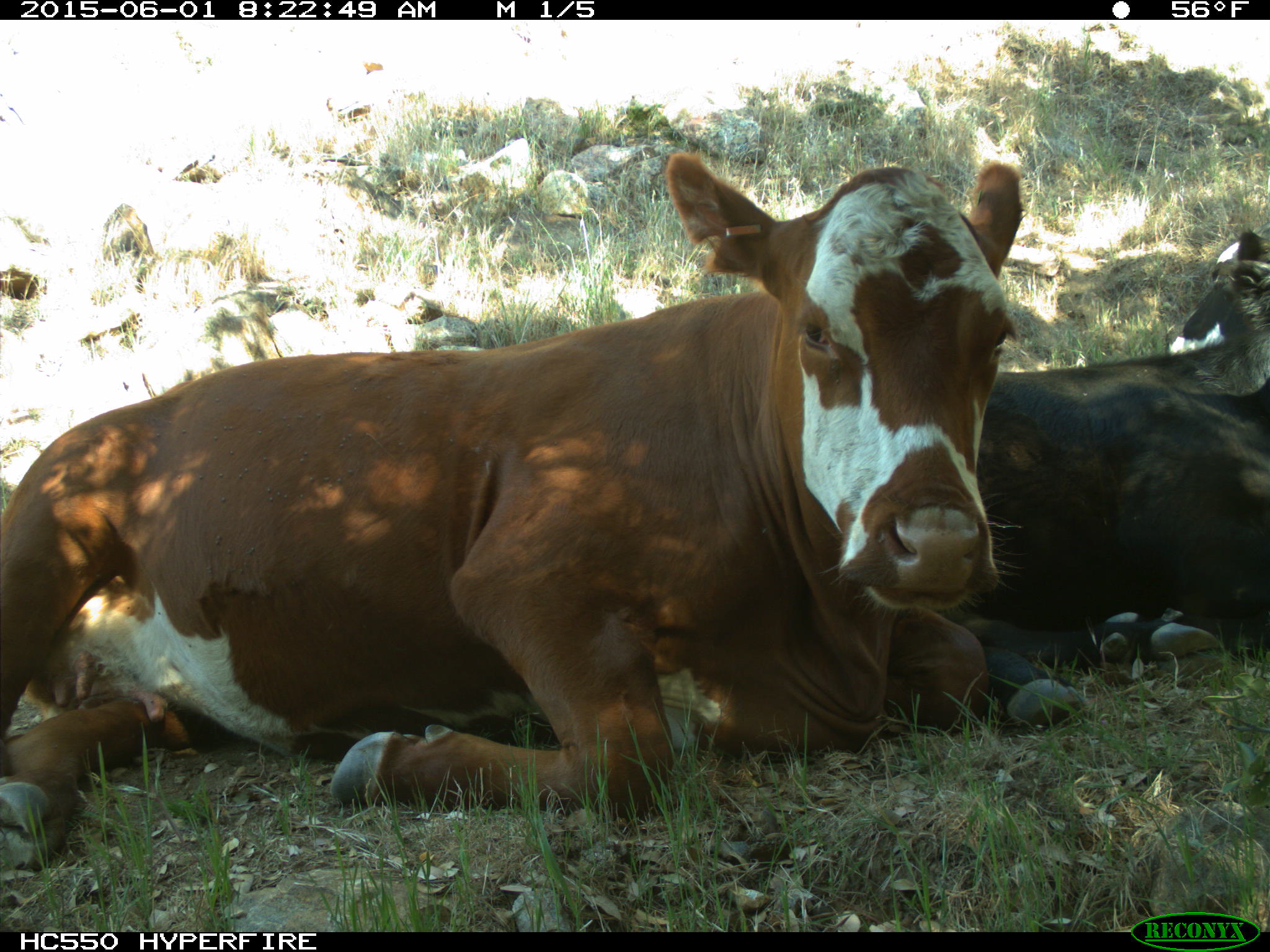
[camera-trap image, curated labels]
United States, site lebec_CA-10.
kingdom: Animalia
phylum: Chordata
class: Mammalia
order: Artiodactyla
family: Bovidae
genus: Bos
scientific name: Bos taurus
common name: domestic cow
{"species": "Bos taurus (domestic cow)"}